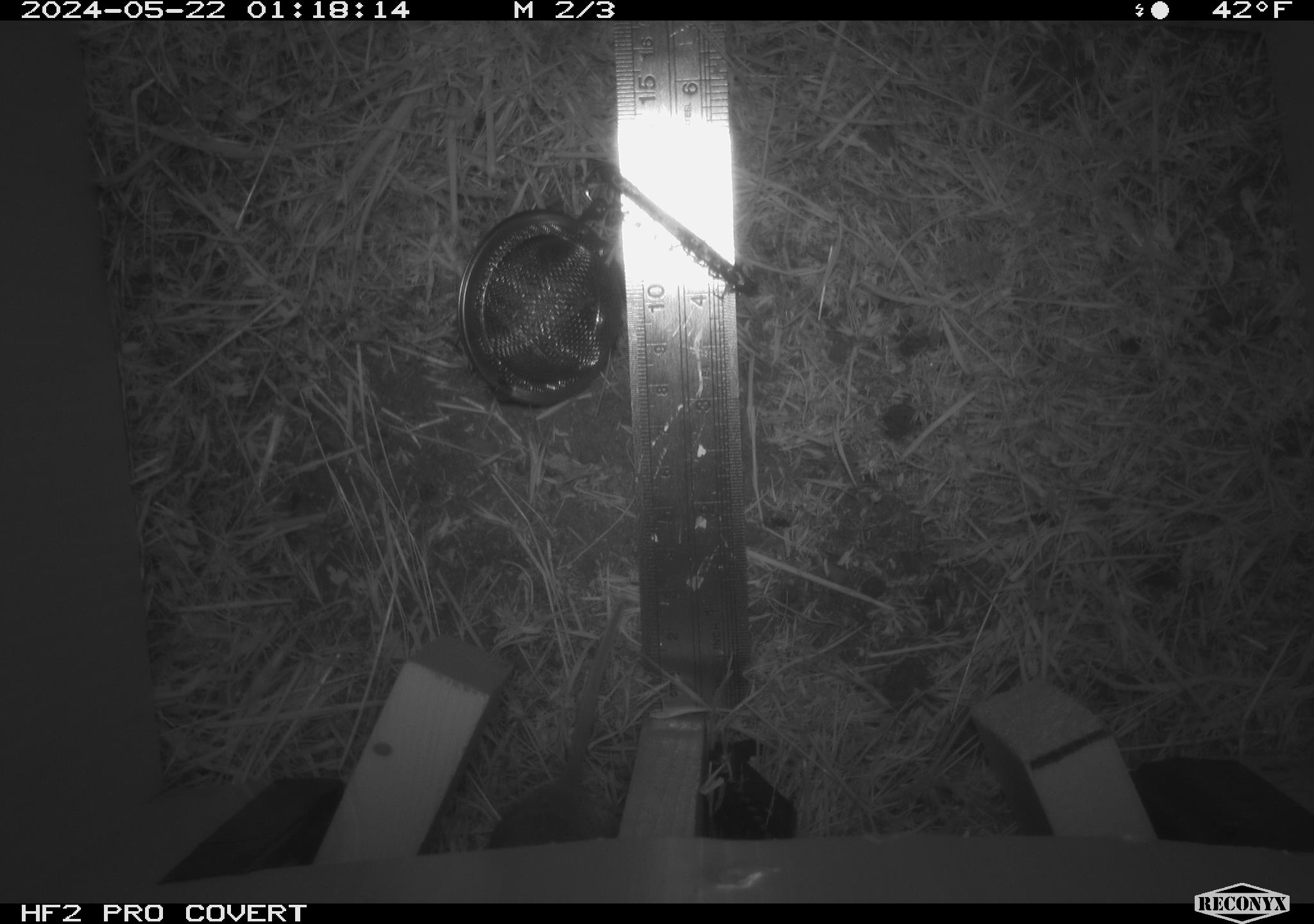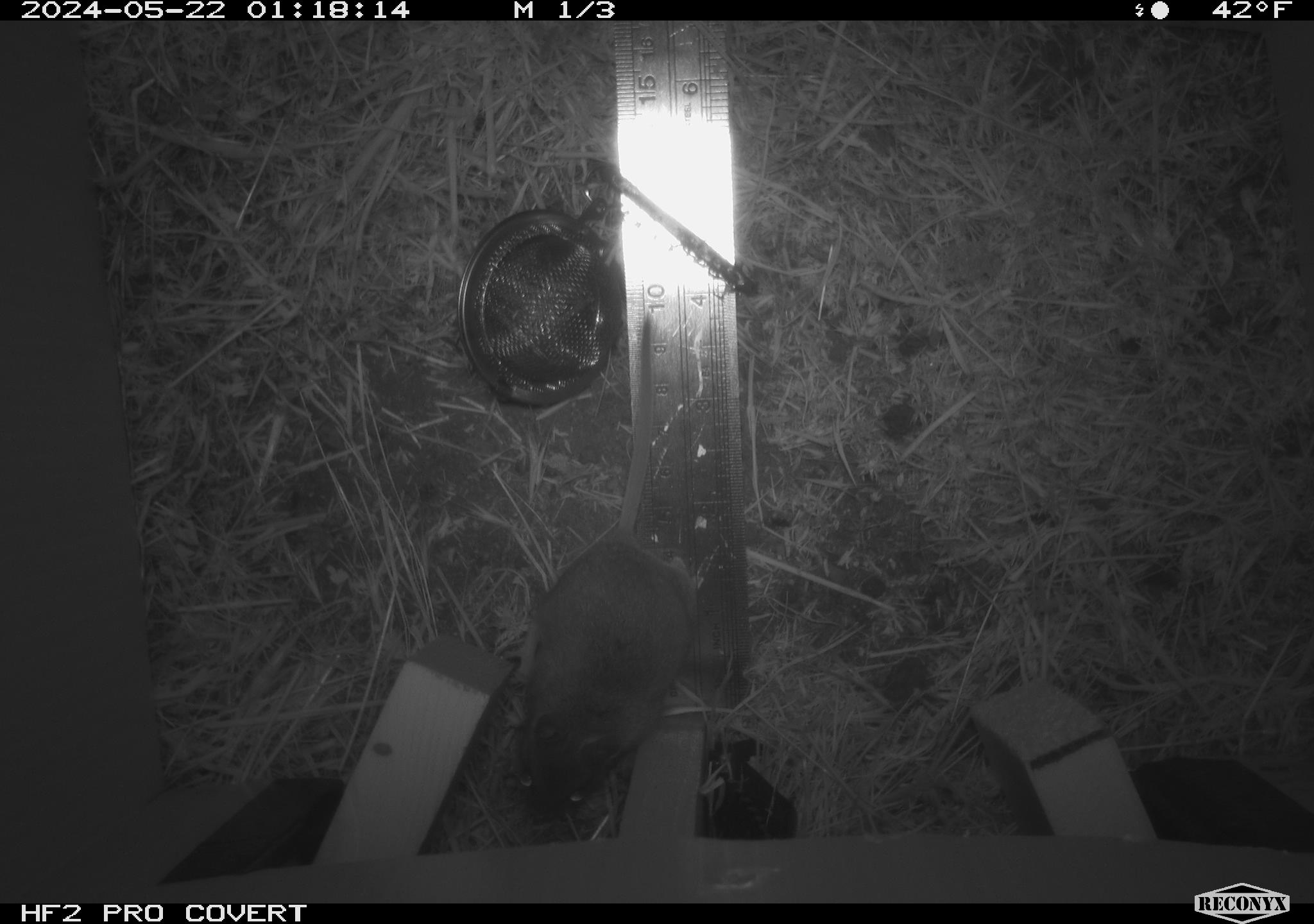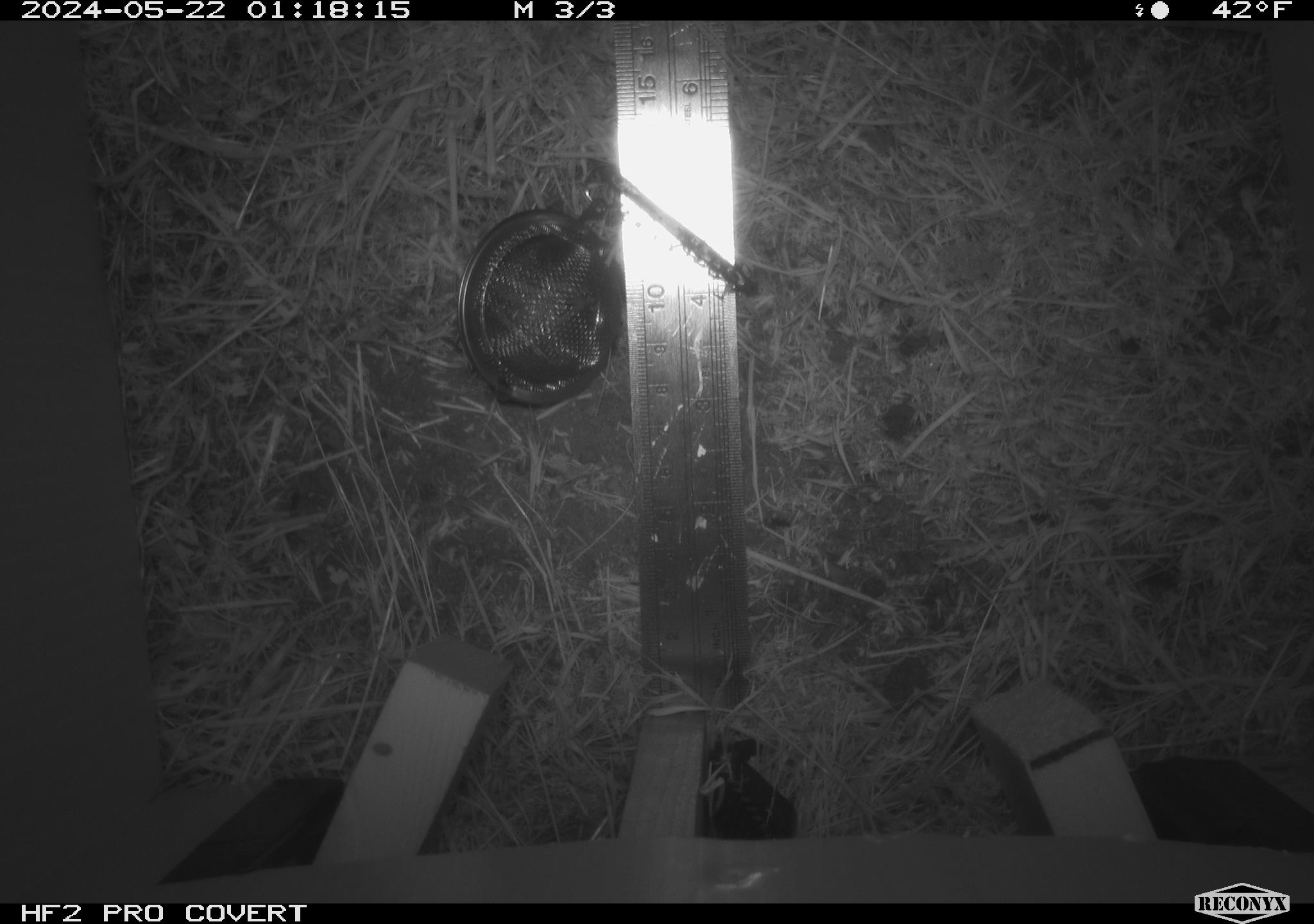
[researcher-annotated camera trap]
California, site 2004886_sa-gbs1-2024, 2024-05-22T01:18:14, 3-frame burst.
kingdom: Animalia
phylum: Chordata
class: Mammalia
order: Rodentia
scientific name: Rodentia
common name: mouse species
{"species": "mouse species (Rodentia)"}